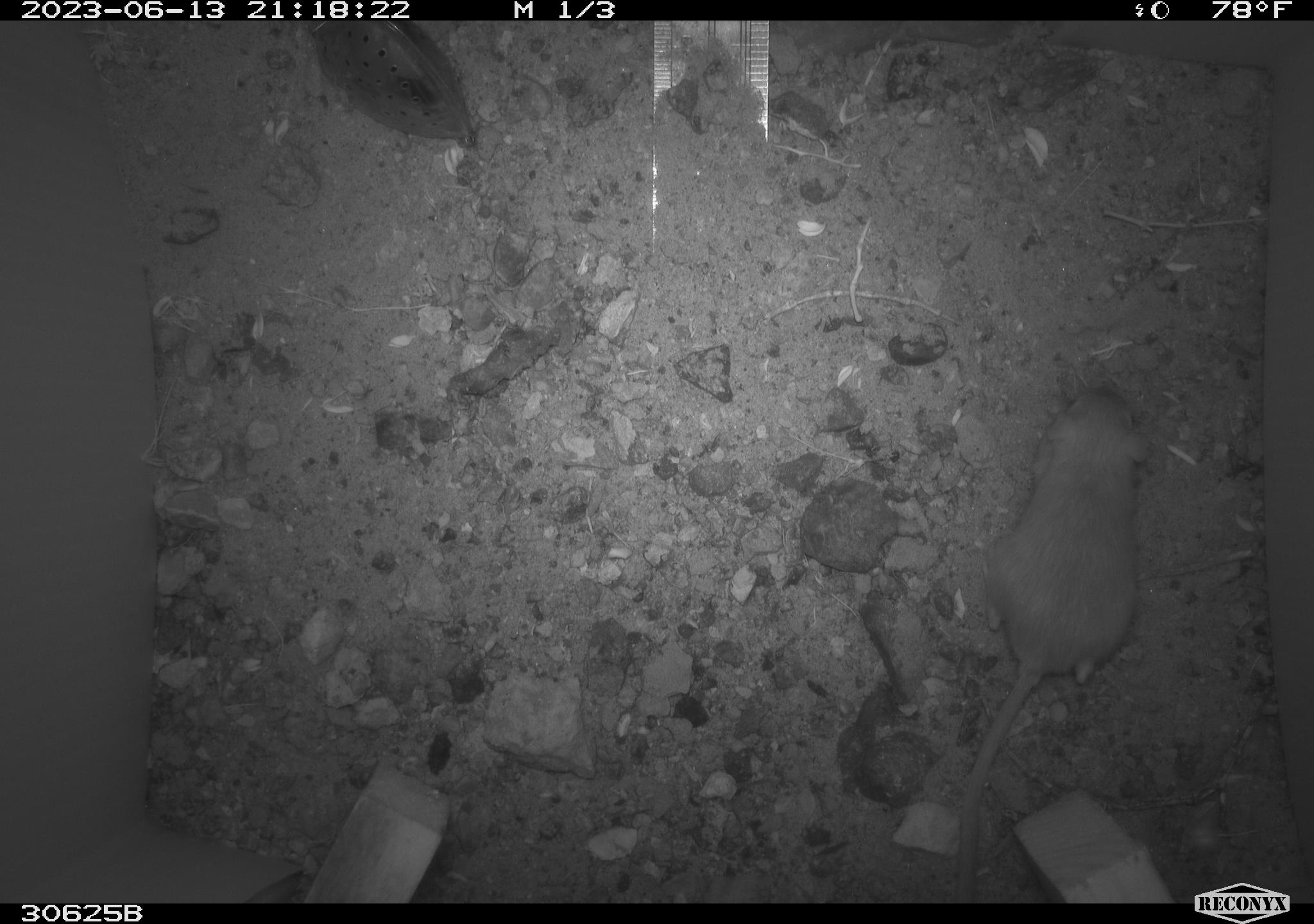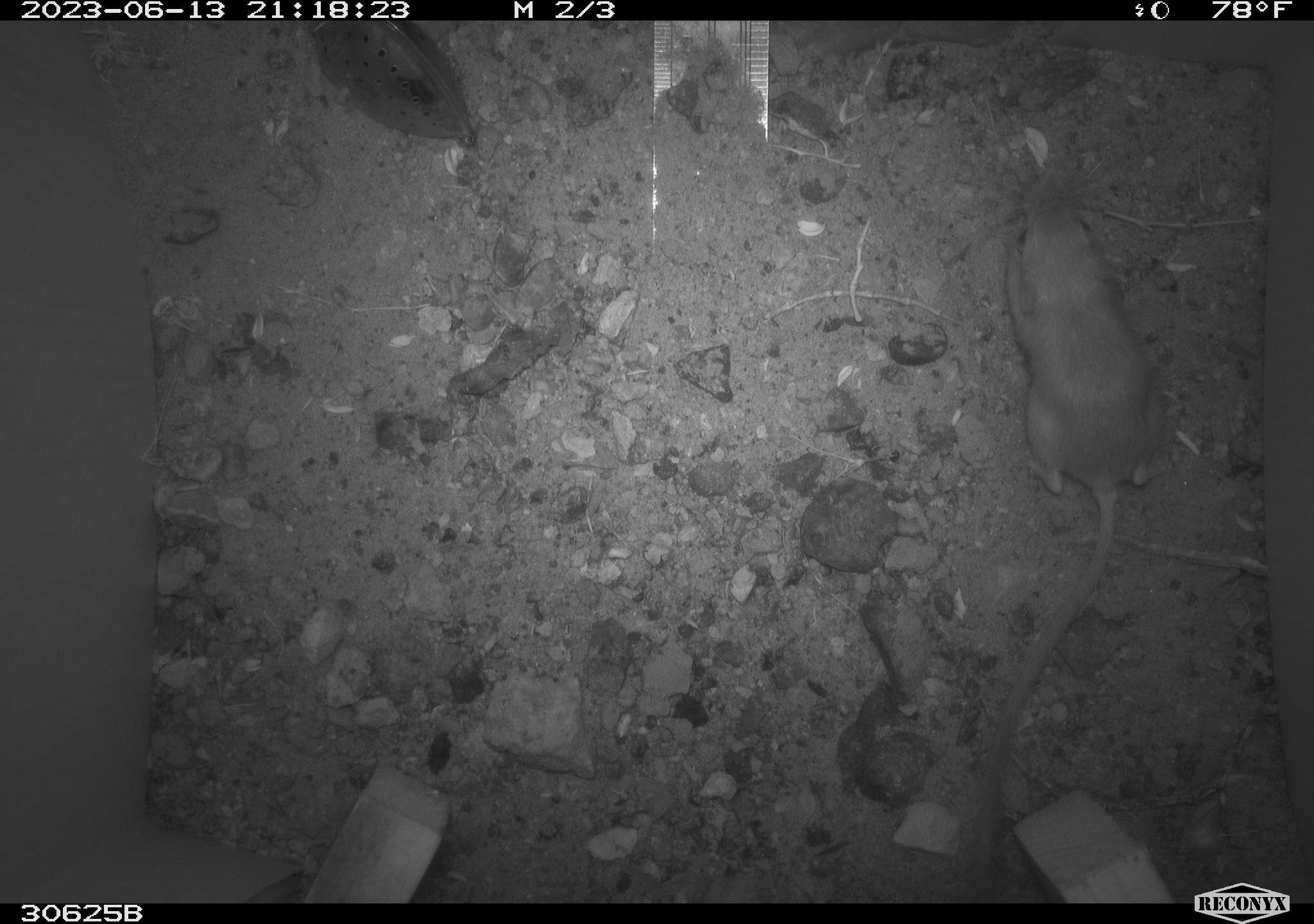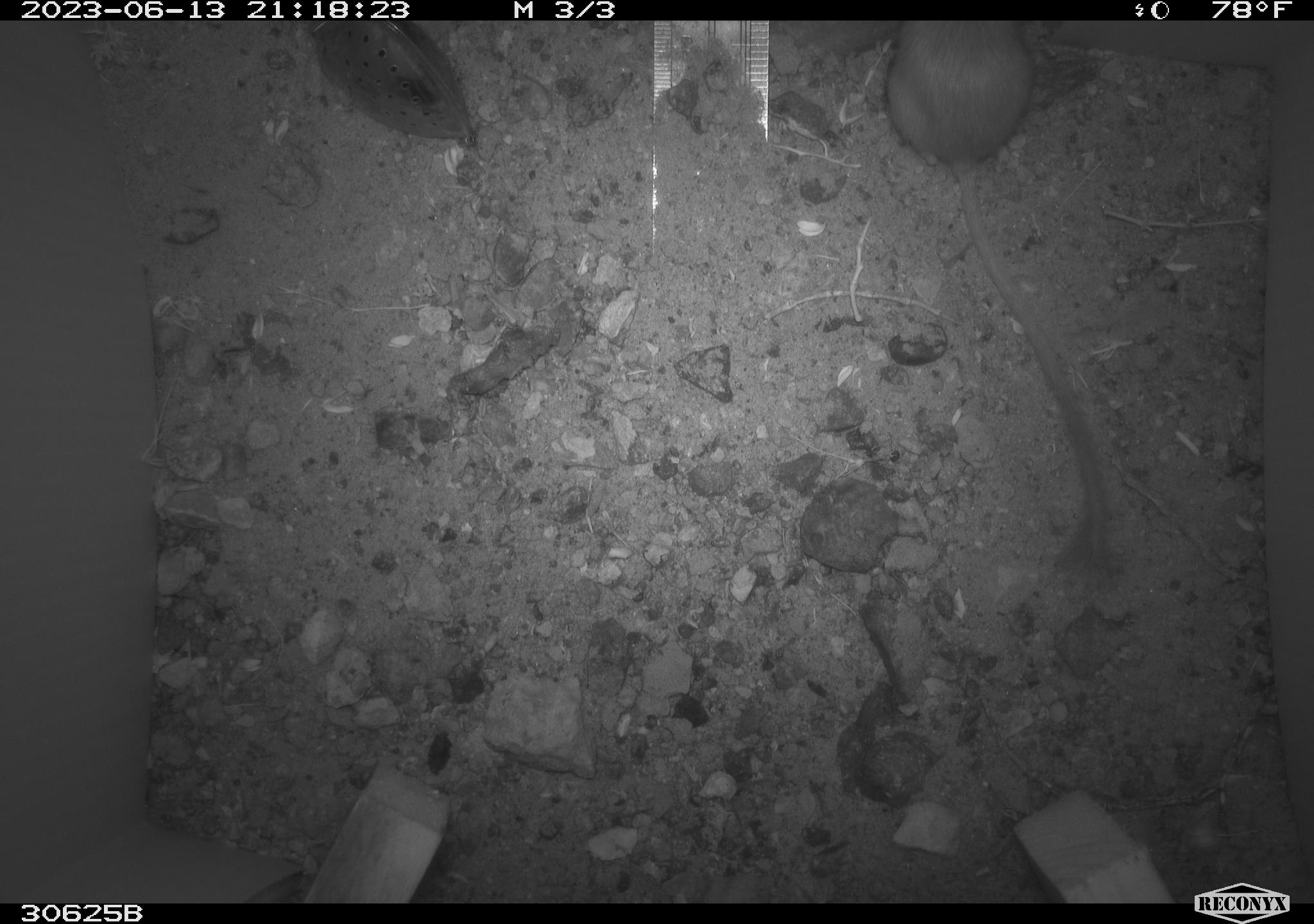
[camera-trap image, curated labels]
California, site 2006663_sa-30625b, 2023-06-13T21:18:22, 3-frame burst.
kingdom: Animalia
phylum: Chordata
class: Mammalia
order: Rodentia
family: Heteromyidae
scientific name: Heteromyidae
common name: kangaroo rats and pocket mice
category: heteromyidae family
Heteromyidae family (kangaroo rats and pocket mice) (Heteromyidae).